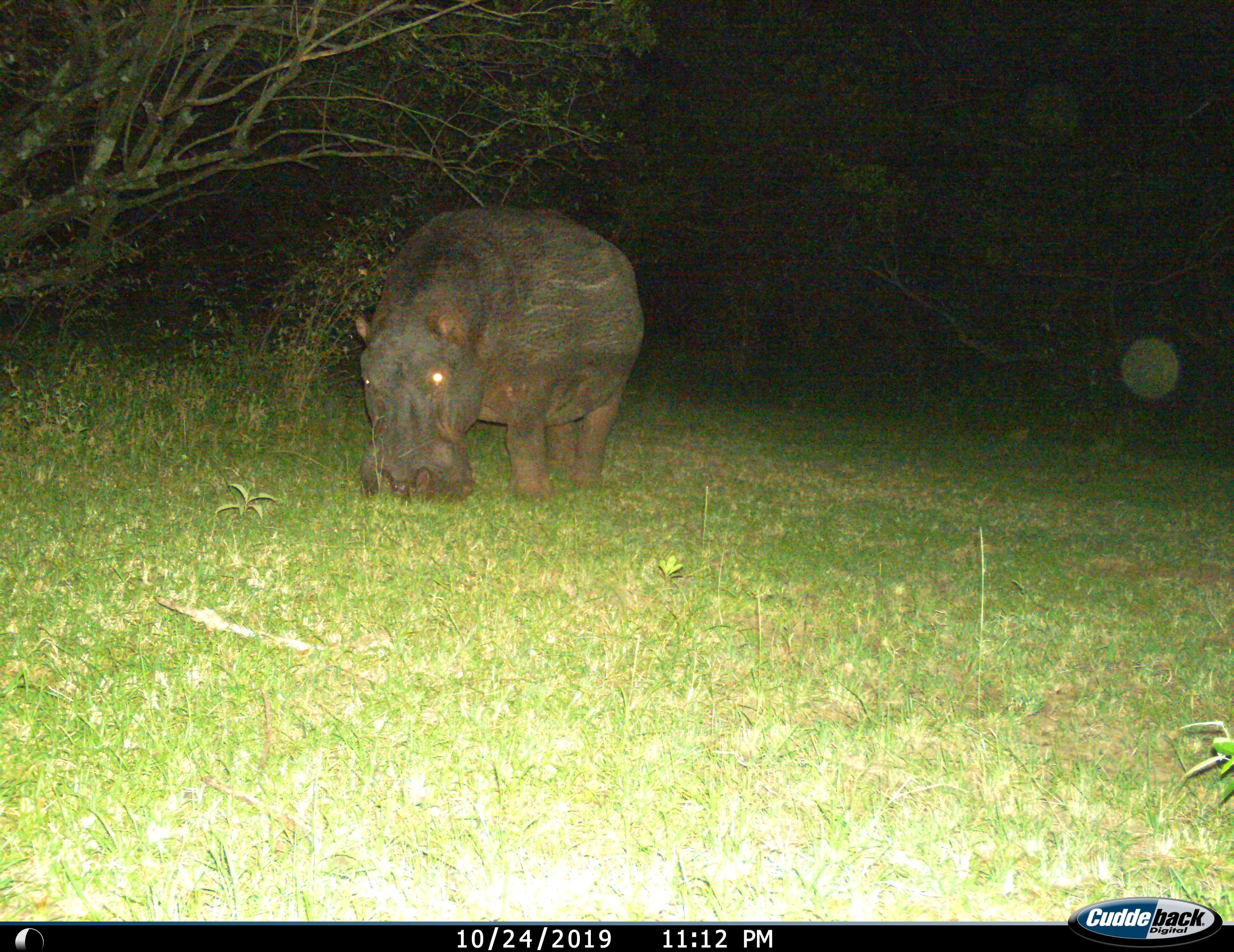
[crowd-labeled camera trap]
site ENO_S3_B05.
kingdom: Animalia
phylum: Chordata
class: Mammalia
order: Artiodactyla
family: Hippopotamidae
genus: Hippopotamus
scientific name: Hippopotamus amphibius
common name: hippopotamus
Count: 1.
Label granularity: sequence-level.